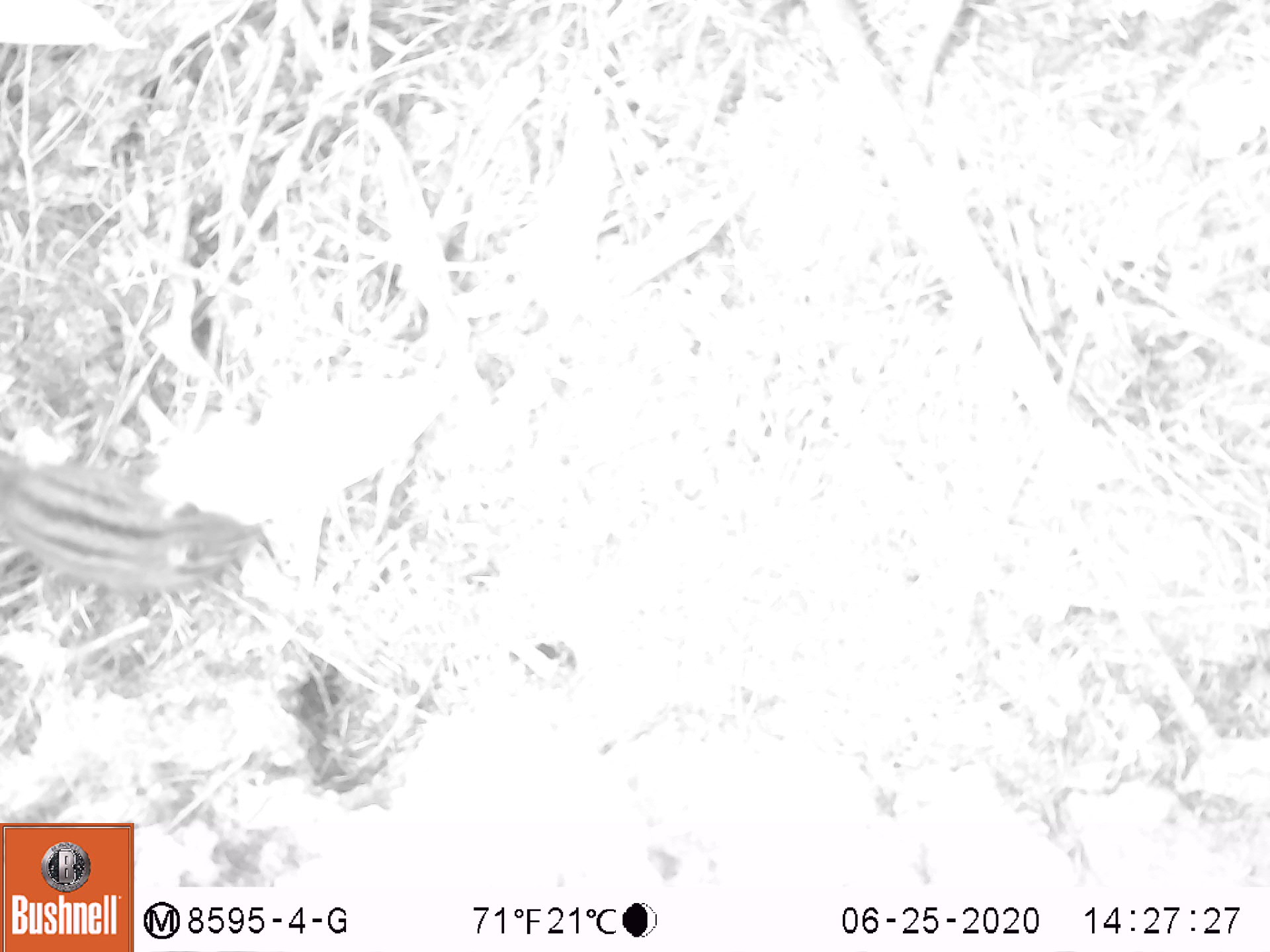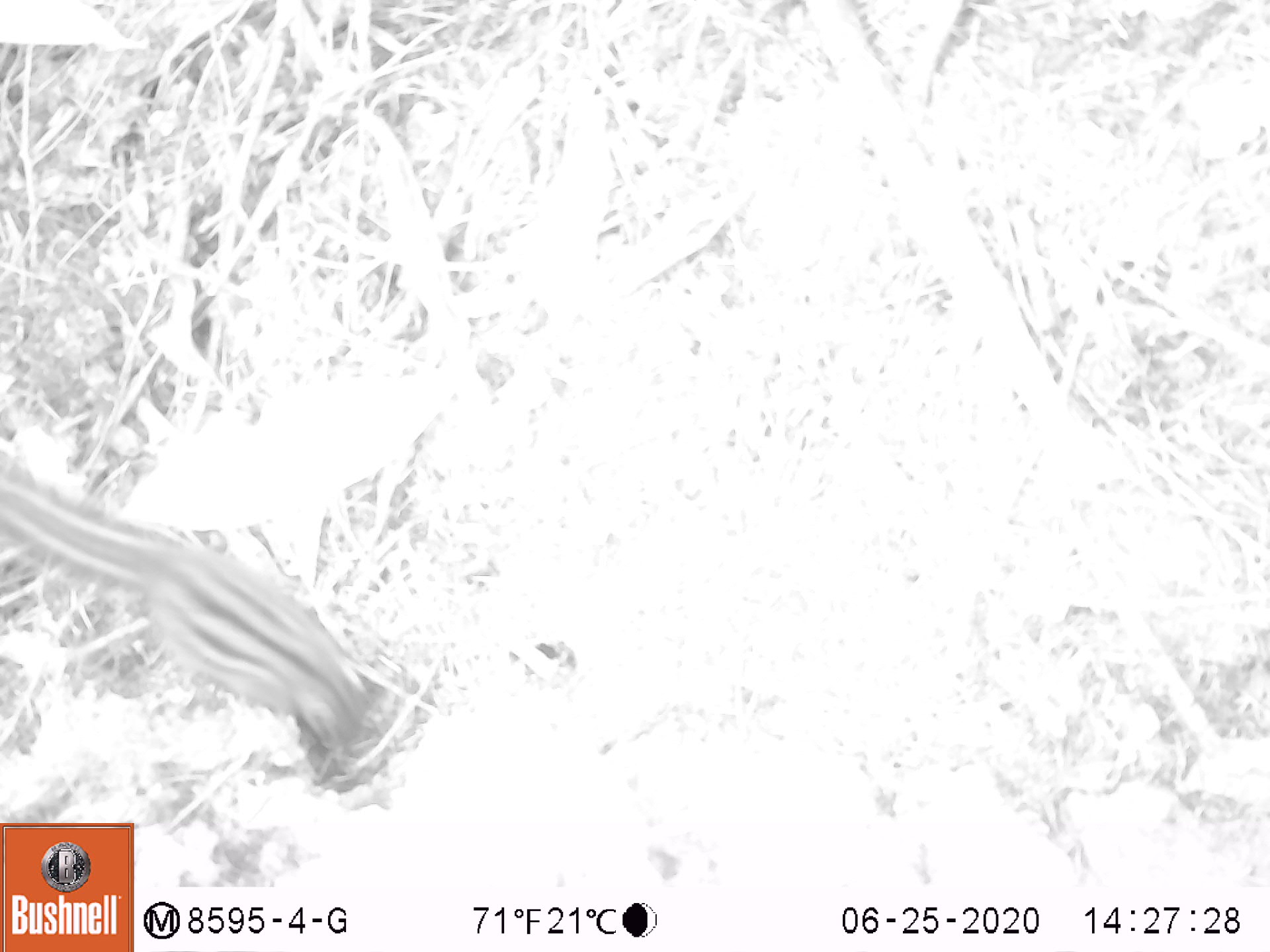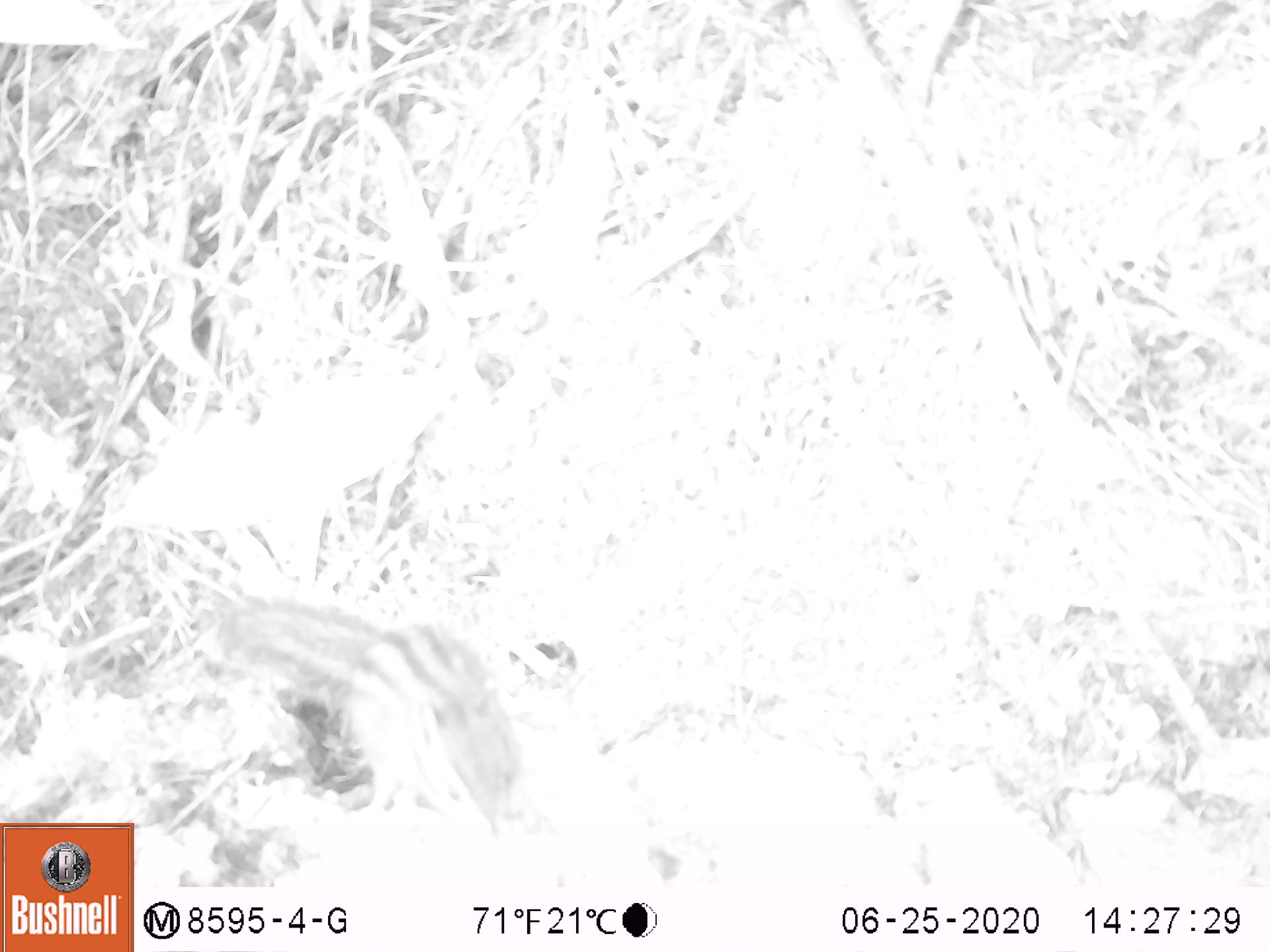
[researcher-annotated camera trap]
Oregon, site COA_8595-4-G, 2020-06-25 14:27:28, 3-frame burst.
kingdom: Animalia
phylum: Chordata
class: Mammalia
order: Rodentia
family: Sciuridae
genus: Neotamias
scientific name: Neotamias townsendii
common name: townsend's chipmunk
Townsend's chipmunk (Neotamias townsendii).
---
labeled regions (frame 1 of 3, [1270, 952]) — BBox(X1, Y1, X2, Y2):
townsend's chipmunk: BBox(0, 439, 267, 607)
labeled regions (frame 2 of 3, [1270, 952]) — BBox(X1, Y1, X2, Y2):
townsend's chipmunk: BBox(5, 455, 386, 761)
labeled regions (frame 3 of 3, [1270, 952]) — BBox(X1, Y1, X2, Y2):
townsend's chipmunk: BBox(195, 580, 534, 853)